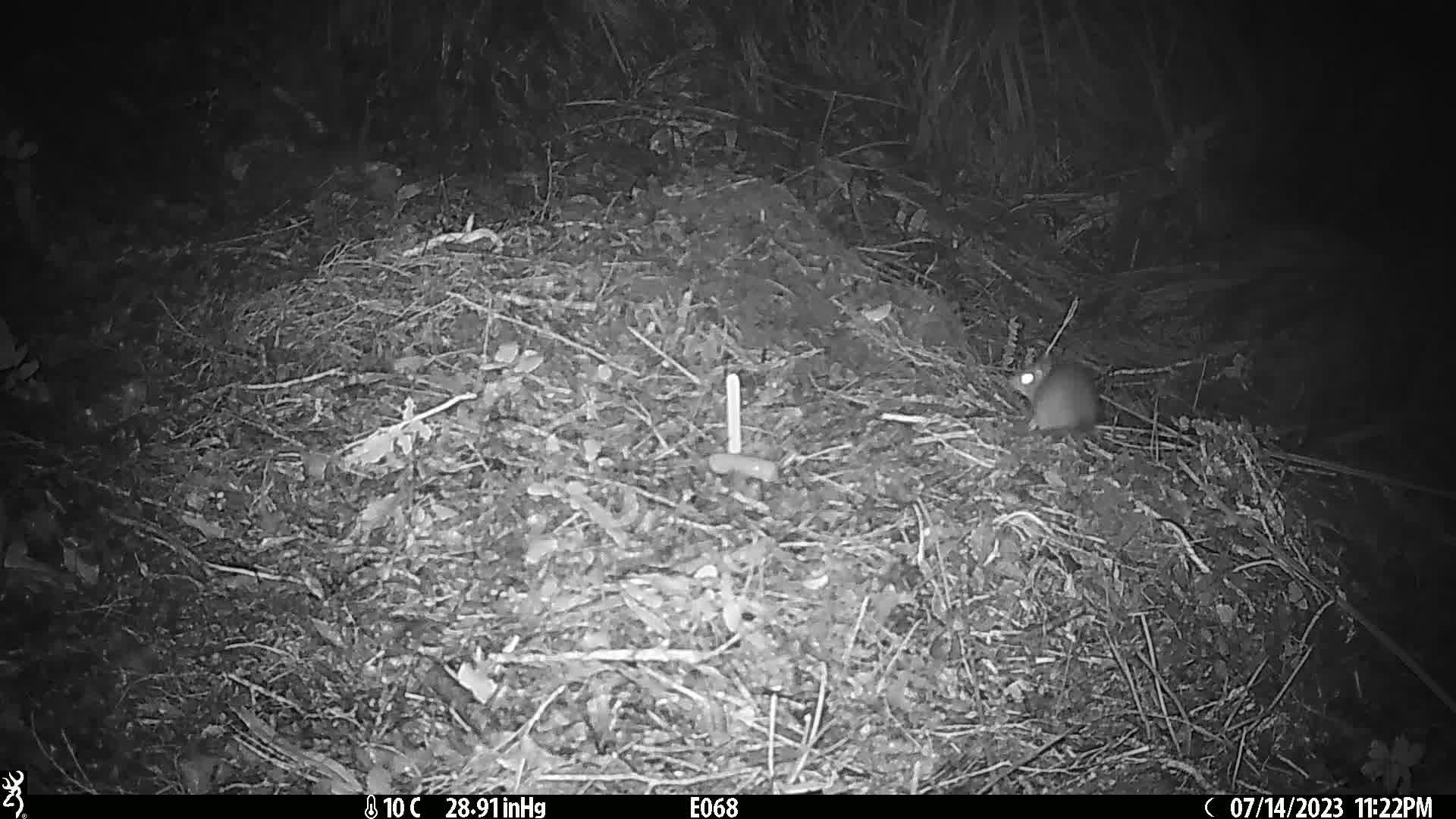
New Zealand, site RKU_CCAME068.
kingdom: Animalia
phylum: Chordata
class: Mammalia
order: Rodentia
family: Muridae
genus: Rattus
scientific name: Rattus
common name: rat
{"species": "rat (Rattus)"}